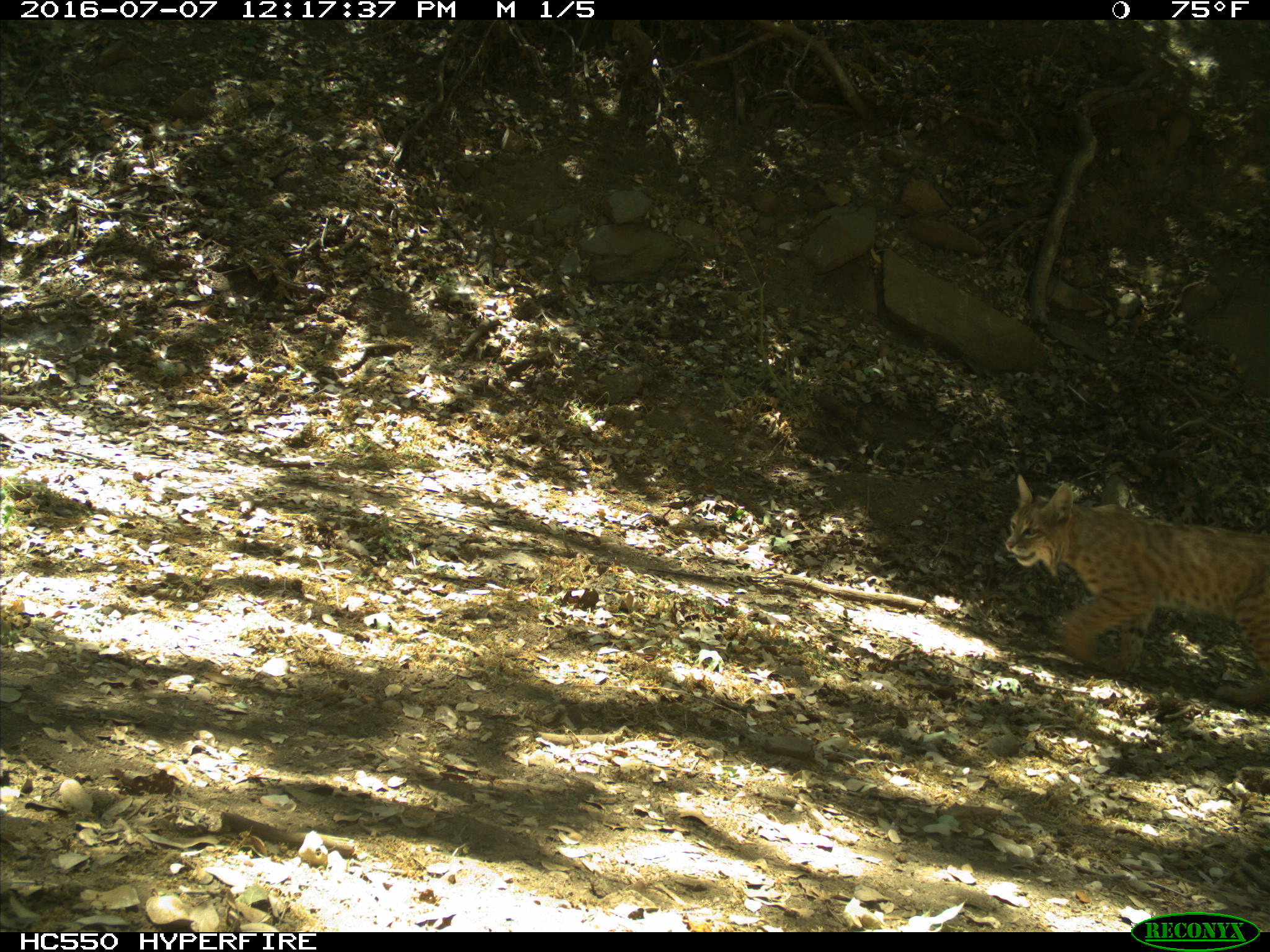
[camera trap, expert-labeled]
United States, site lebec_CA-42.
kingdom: Animalia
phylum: Chordata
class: Mammalia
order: Carnivora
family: Felidae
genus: Lynx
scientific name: Lynx rufus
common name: bobcat